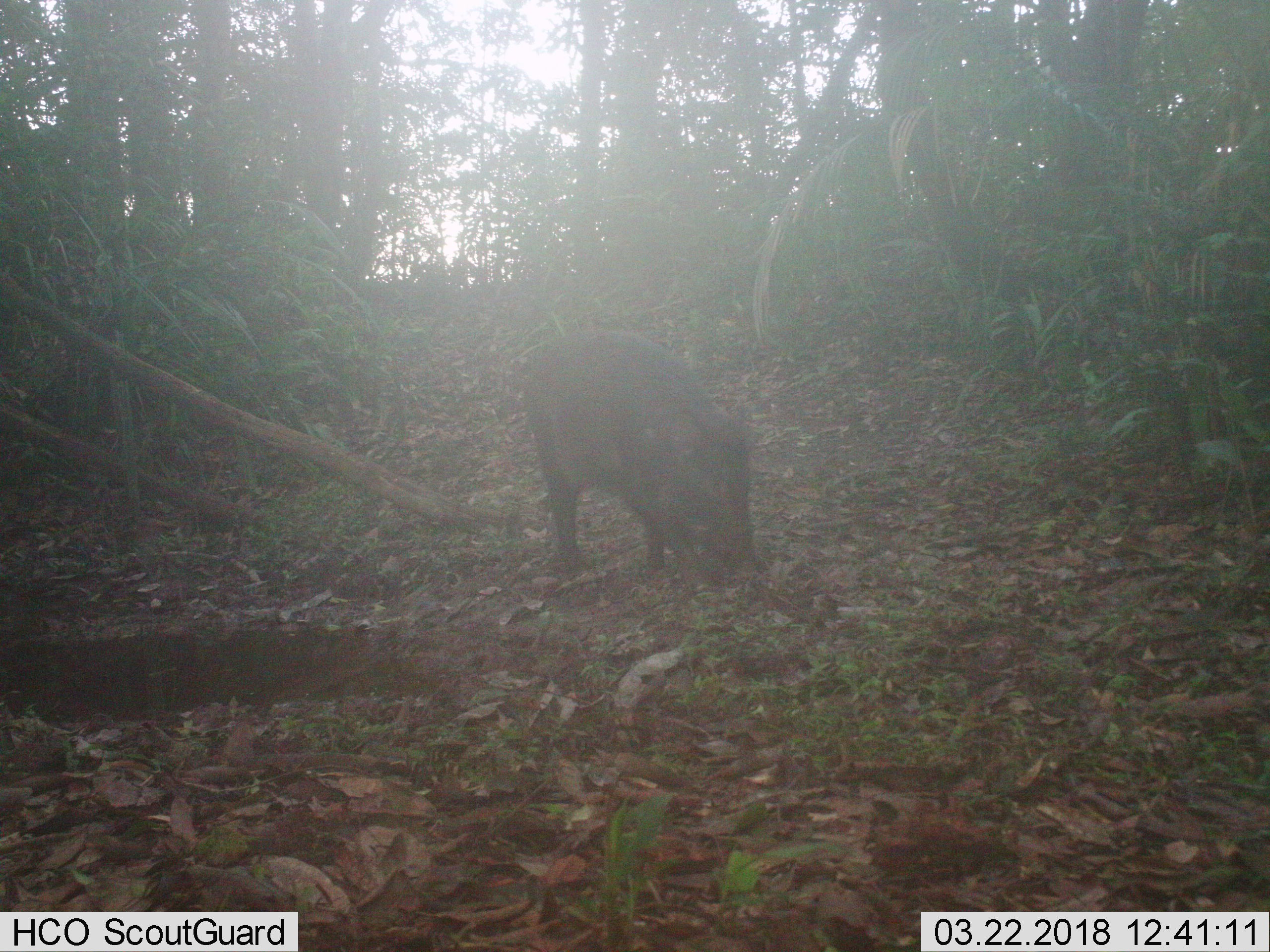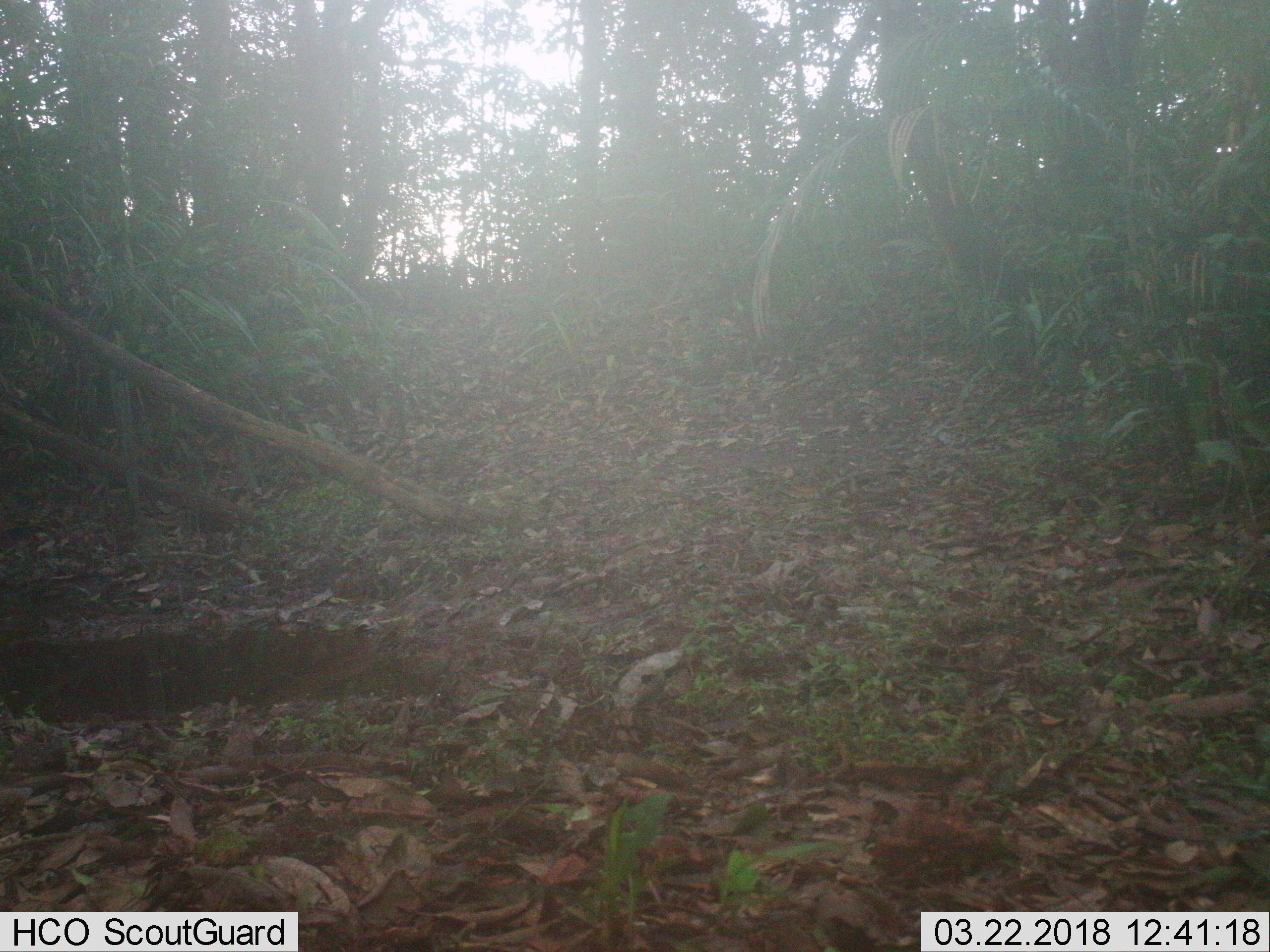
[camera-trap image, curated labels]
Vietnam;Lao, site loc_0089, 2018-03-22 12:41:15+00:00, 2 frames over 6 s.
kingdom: Animalia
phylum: Chordata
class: Mammalia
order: Artiodactyla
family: Suidae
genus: Sus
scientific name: Sus scrofa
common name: eurasian wild pig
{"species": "eurasian wild pig (Sus scrofa)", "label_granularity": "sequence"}